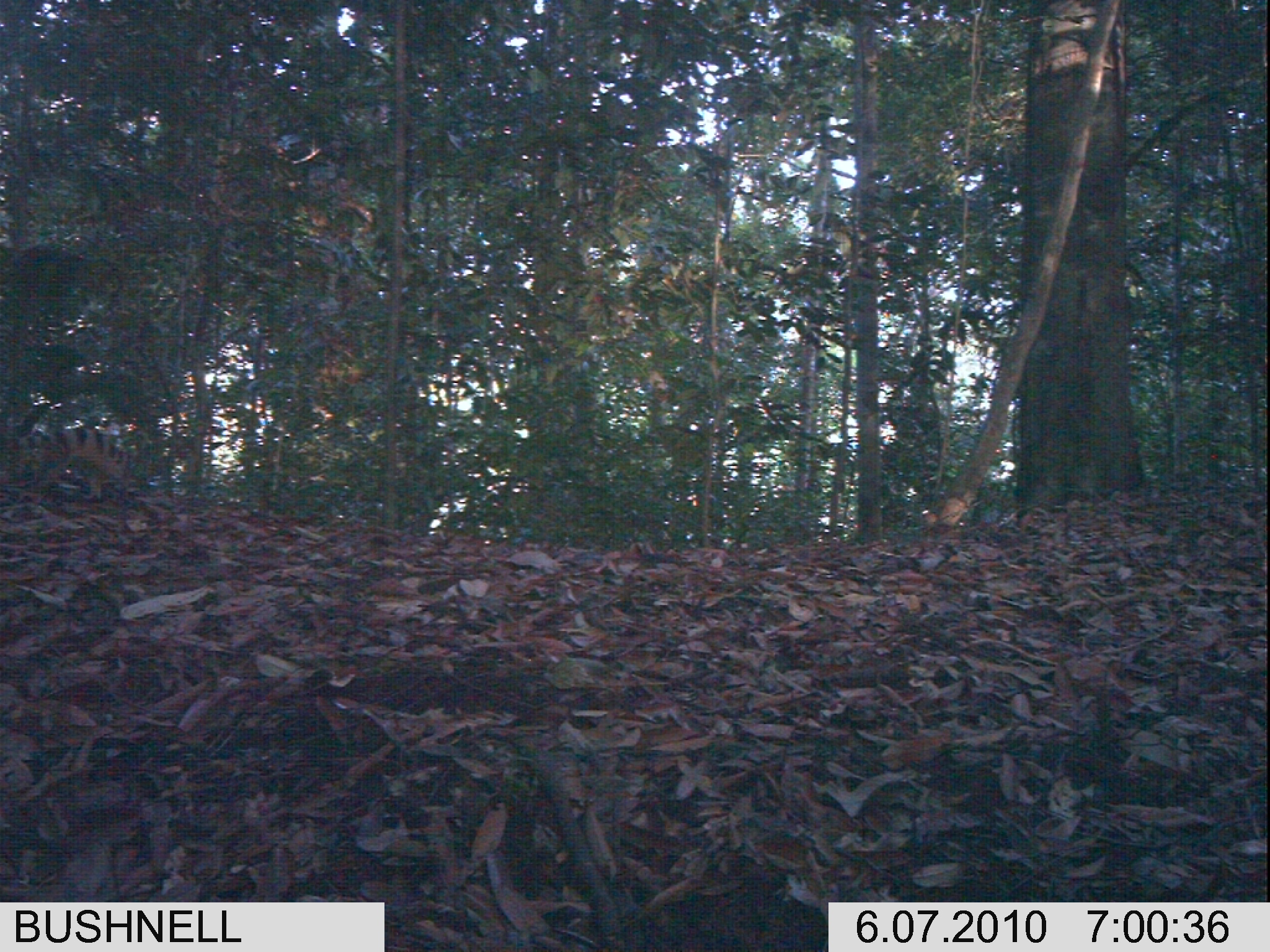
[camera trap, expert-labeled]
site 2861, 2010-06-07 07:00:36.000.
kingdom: Animalia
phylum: Chordata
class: Mammalia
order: Carnivora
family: Viverridae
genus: Hemigalus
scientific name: Hemigalus derbyanus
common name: banded civet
Hemigalus derbyanus (banded civet).